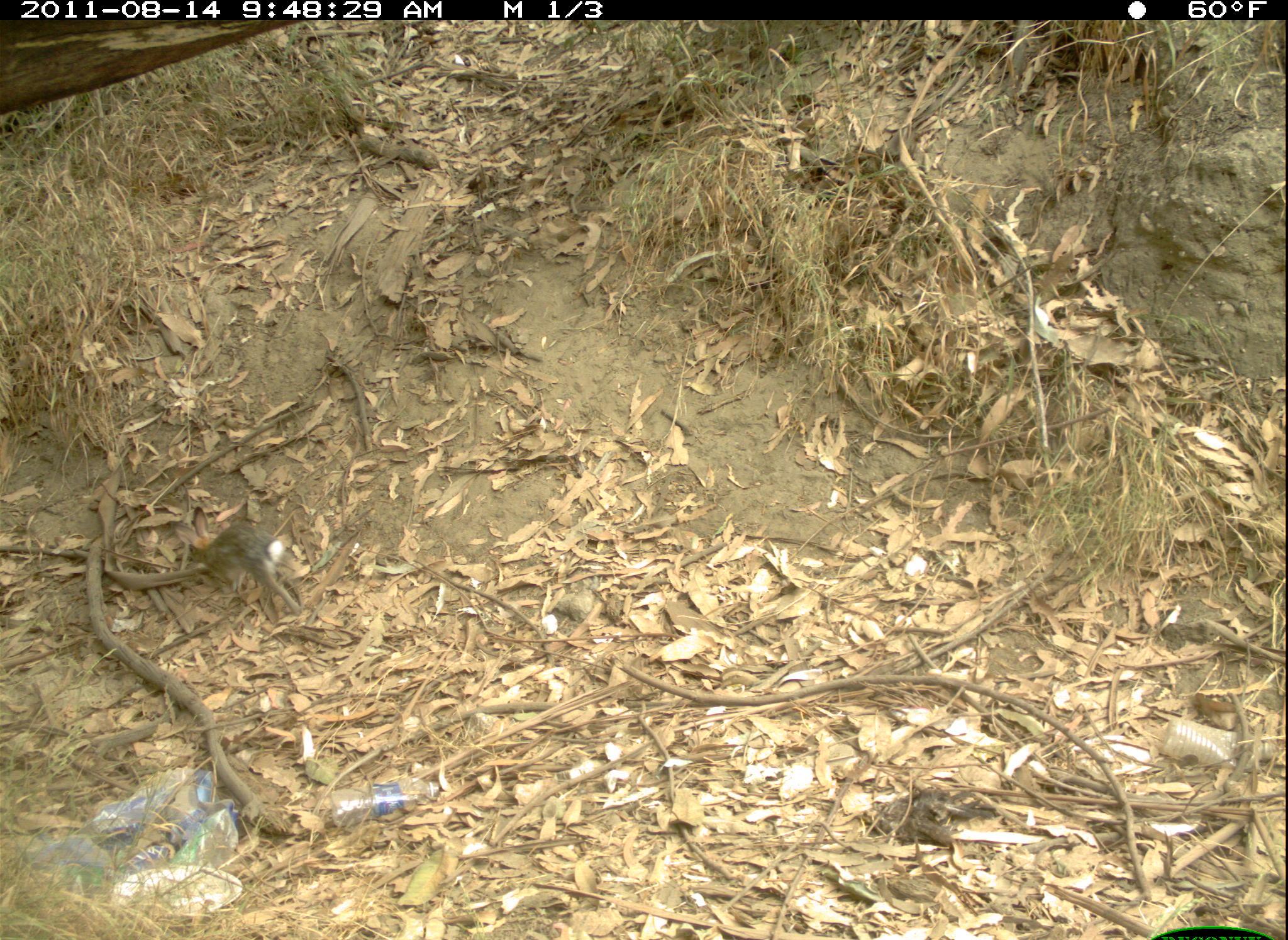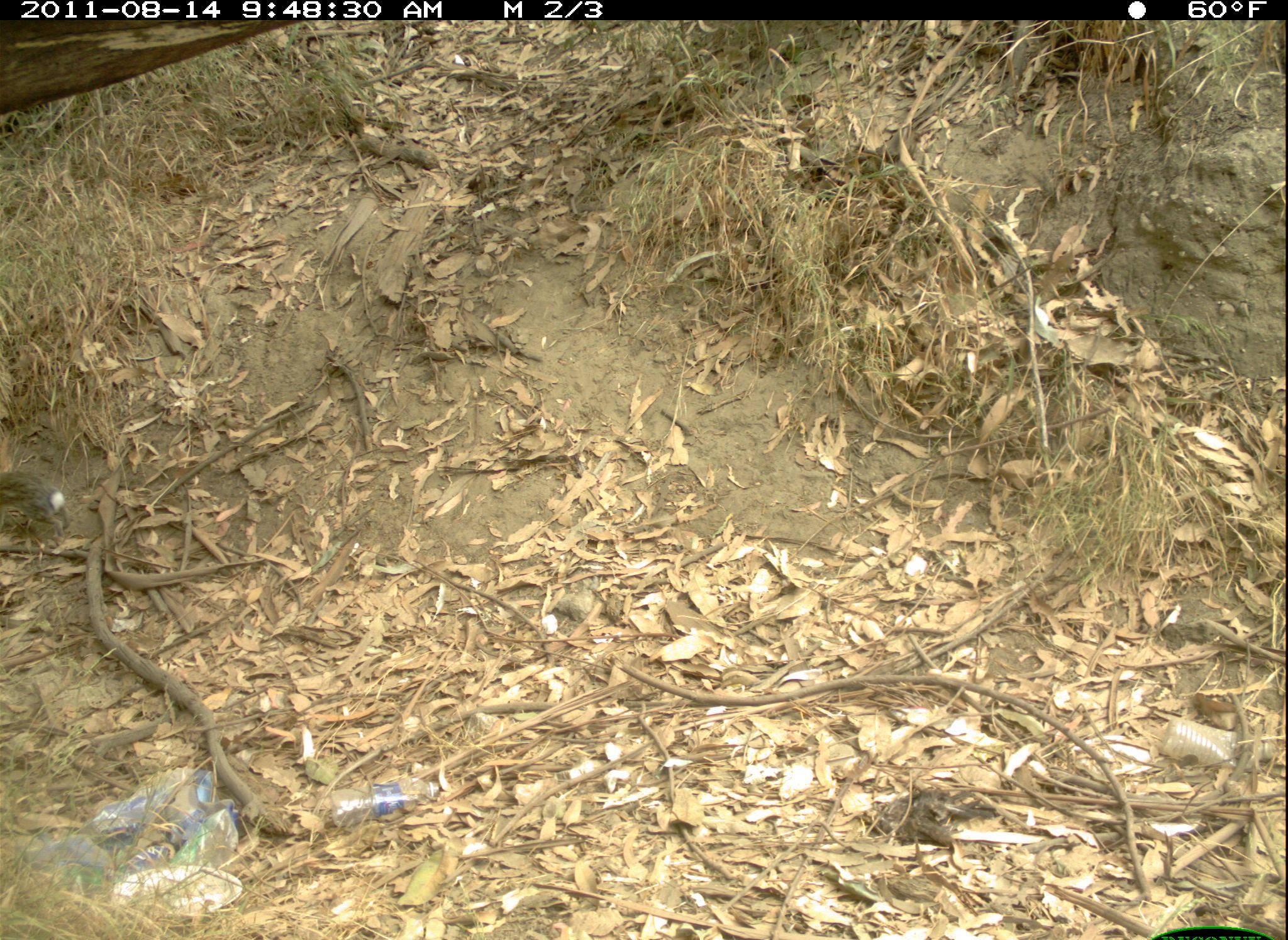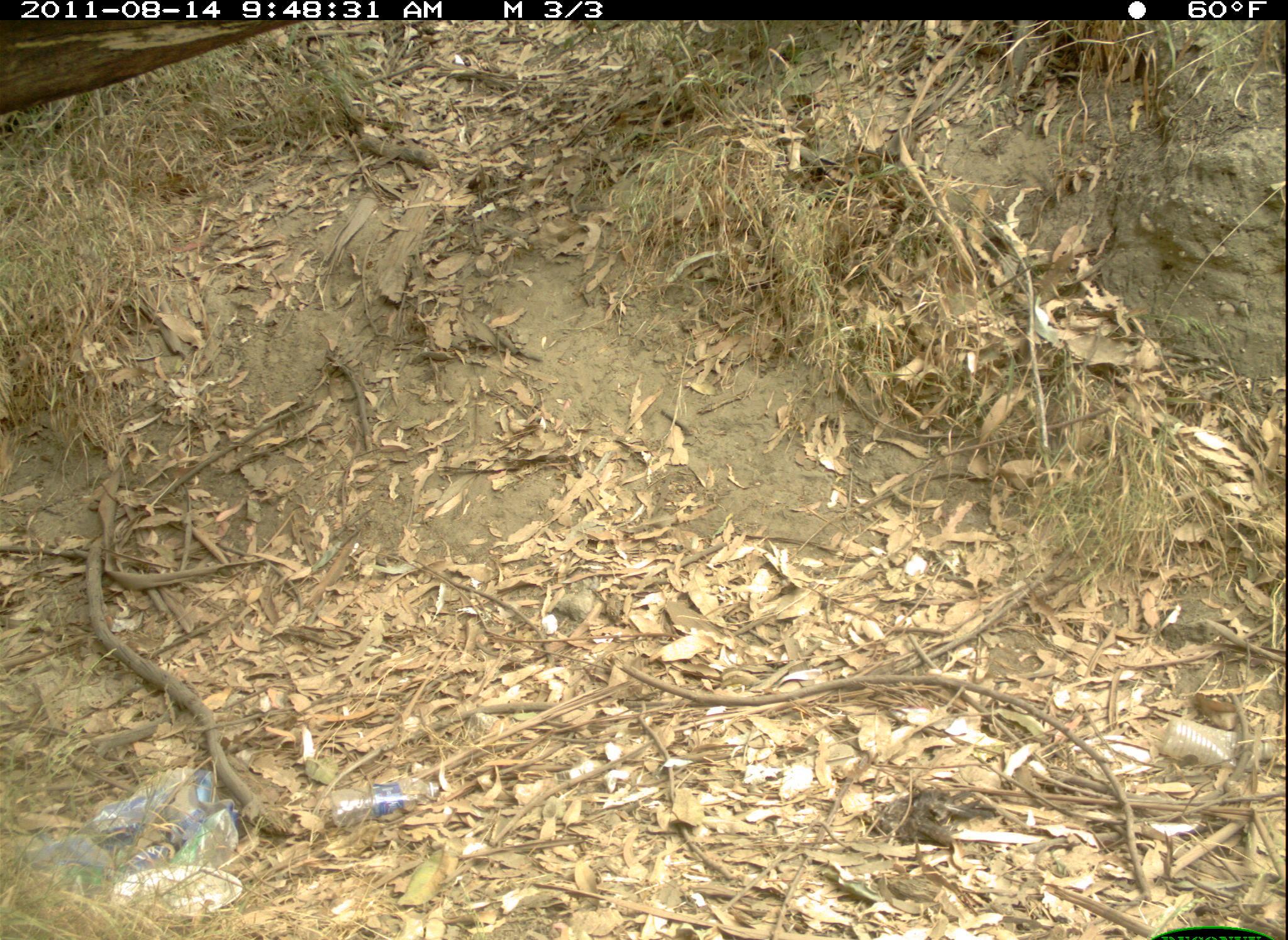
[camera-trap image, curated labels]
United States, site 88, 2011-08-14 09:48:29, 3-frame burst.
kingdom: Animalia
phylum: Chordata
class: Mammalia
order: Lagomorpha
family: Leporidae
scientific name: Leporidae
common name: rabbits and hares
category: rabbit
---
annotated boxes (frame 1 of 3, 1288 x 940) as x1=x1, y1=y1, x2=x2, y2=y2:
rabbit: x1=169, y1=497, x2=320, y2=620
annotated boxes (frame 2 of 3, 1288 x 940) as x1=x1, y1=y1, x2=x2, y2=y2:
rabbit: x1=2, y1=461, x2=78, y2=550